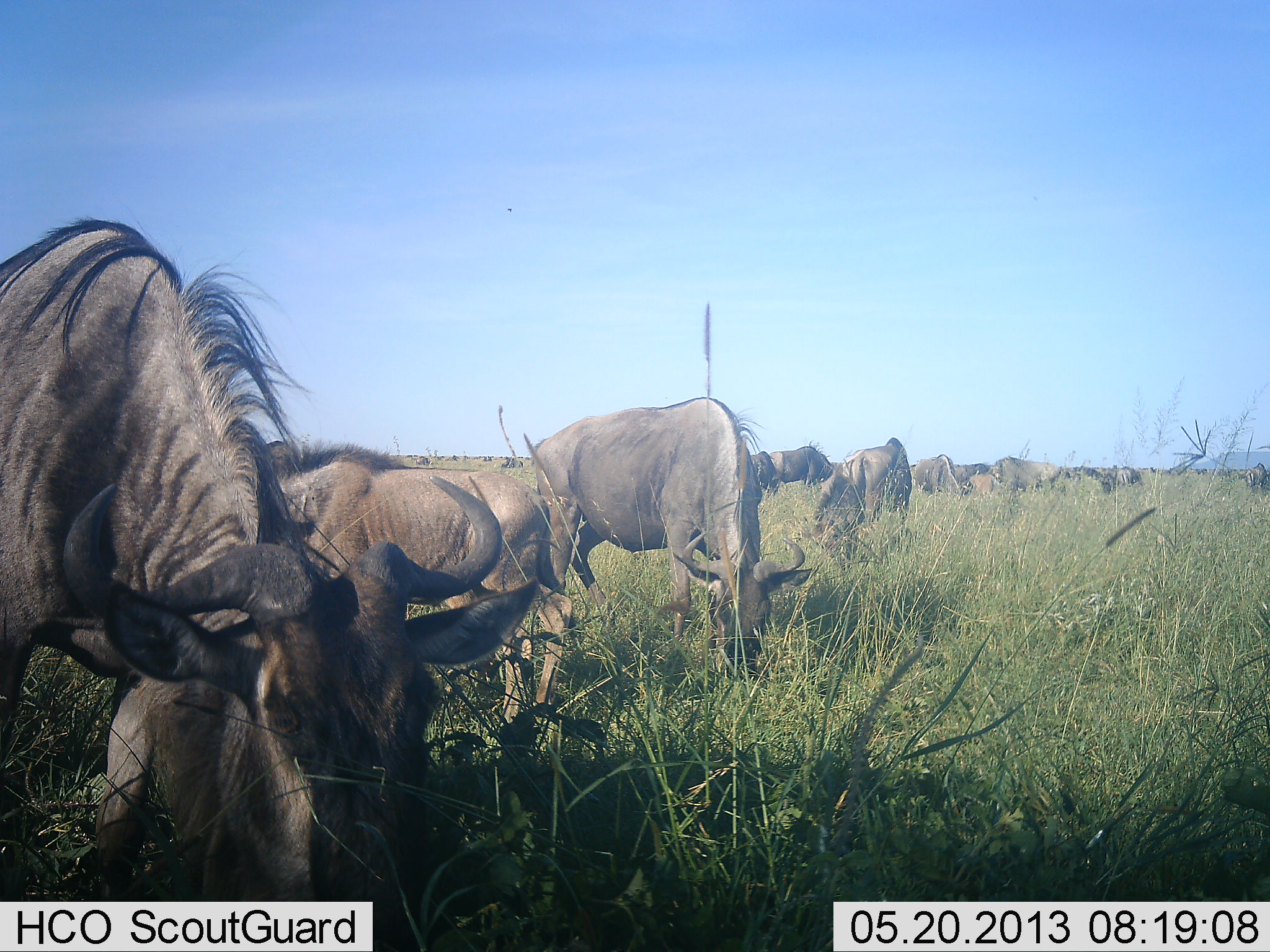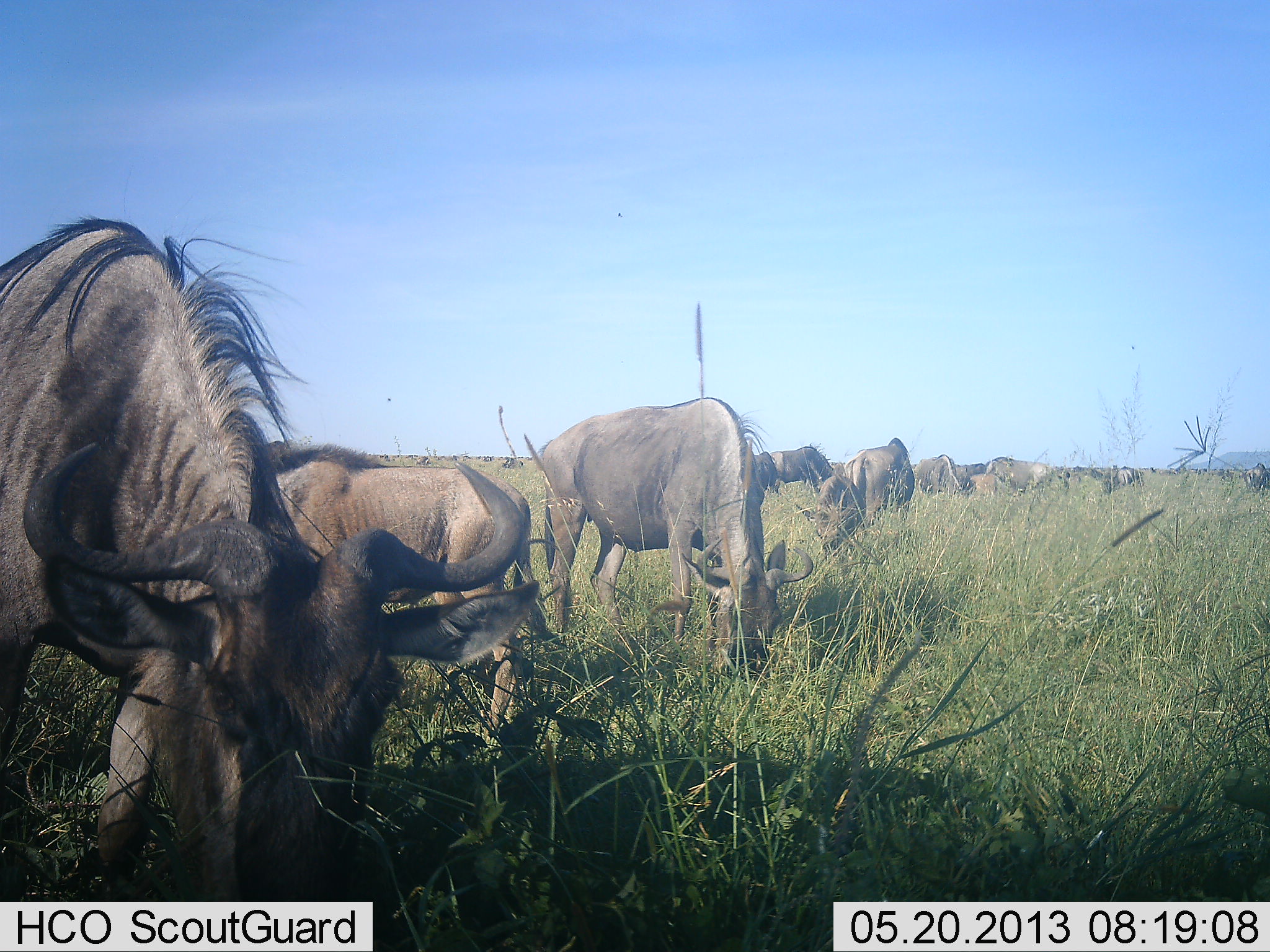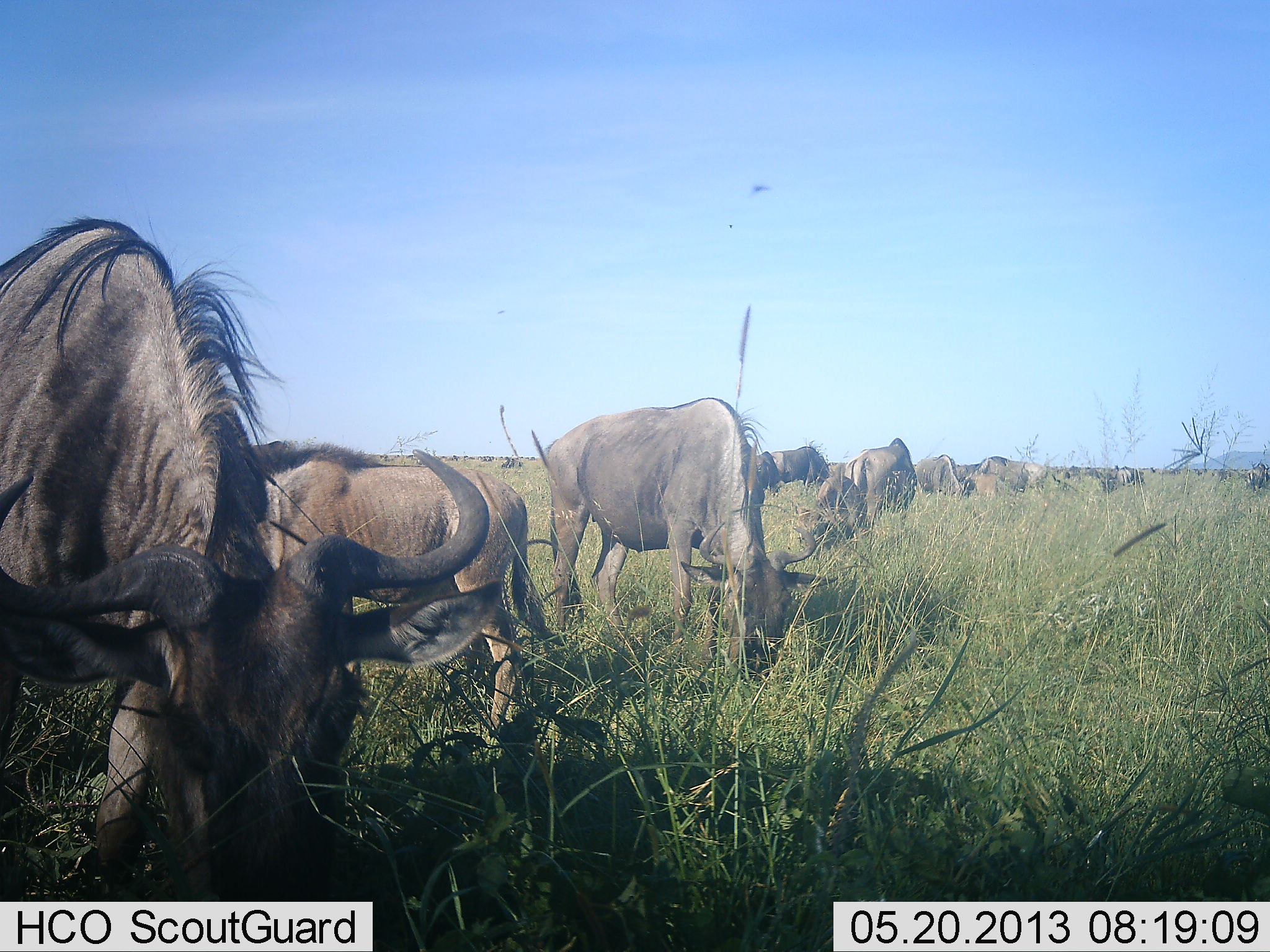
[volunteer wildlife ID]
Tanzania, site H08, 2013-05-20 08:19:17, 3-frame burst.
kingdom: Animalia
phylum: Chordata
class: Mammalia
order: Artiodactyla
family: Bovidae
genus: Connochaetes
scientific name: Connochaetes taurinus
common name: blue wildebeest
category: wildebeest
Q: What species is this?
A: Wildebeest (blue wildebeest) (Connochaetes taurinus).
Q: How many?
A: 11-50.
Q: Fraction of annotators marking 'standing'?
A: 20%.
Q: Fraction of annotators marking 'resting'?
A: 10%.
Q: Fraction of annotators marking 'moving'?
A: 0%.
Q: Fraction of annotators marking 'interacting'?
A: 0%.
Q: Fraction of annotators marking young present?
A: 20%.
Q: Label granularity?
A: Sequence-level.